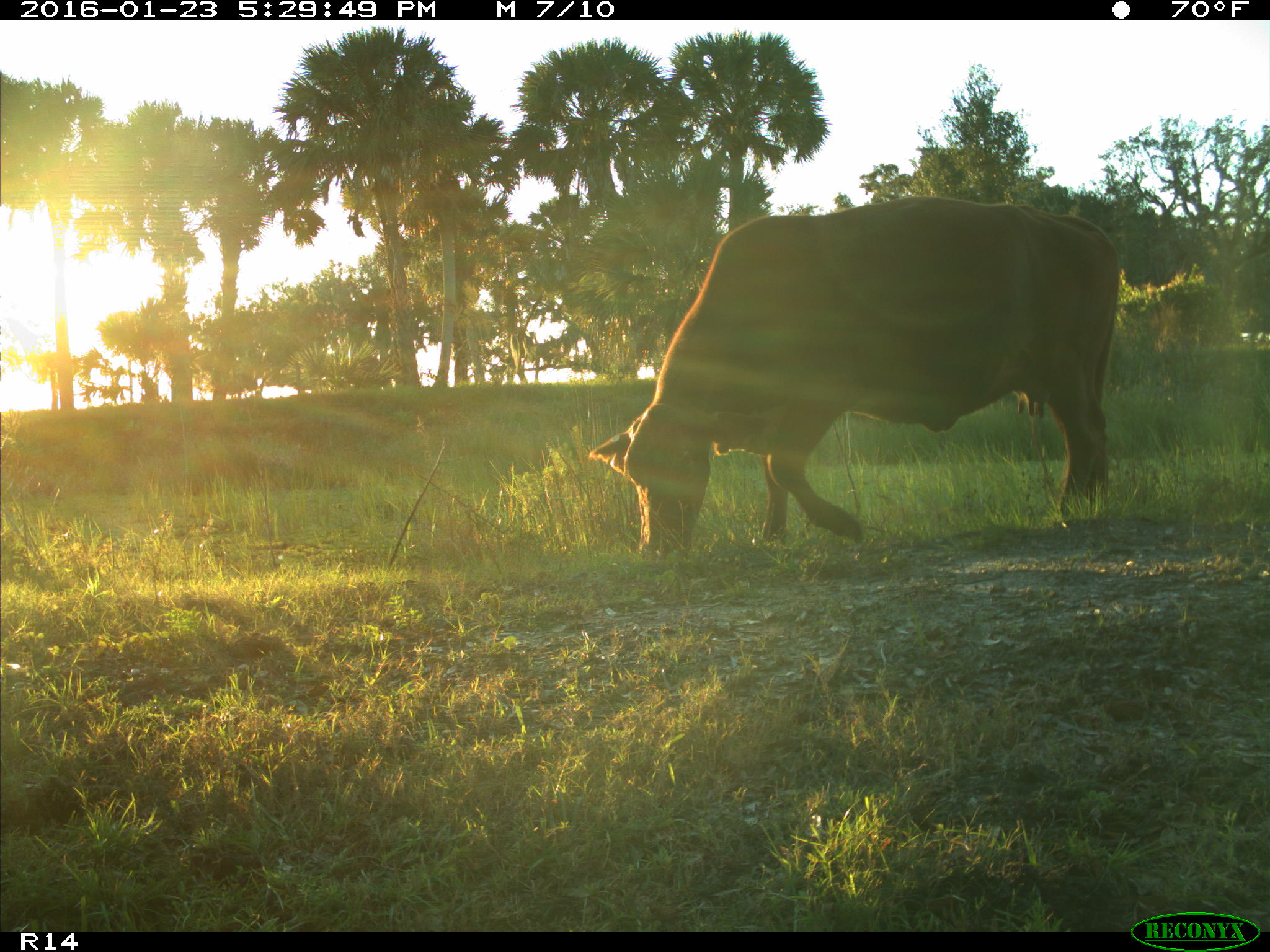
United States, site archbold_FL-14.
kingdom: Animalia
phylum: Chordata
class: Mammalia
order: Artiodactyla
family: Bovidae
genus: Bos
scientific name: Bos taurus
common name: domestic cow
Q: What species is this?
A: Bos taurus (domestic cow).